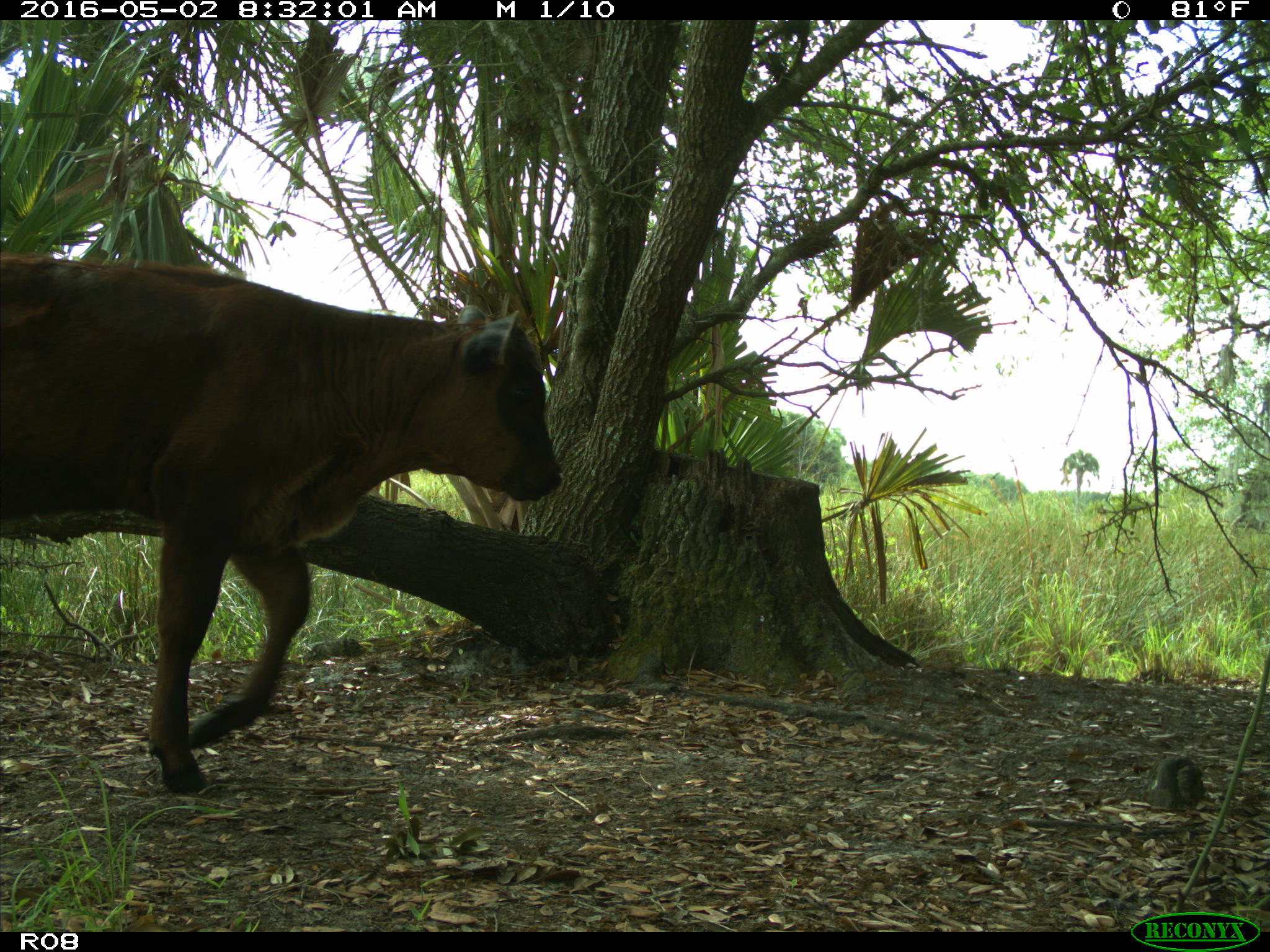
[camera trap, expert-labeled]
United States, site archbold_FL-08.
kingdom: Animalia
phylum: Chordata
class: Mammalia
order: Artiodactyla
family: Bovidae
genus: Bos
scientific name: Bos taurus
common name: domestic cow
Bos taurus (domestic cow).